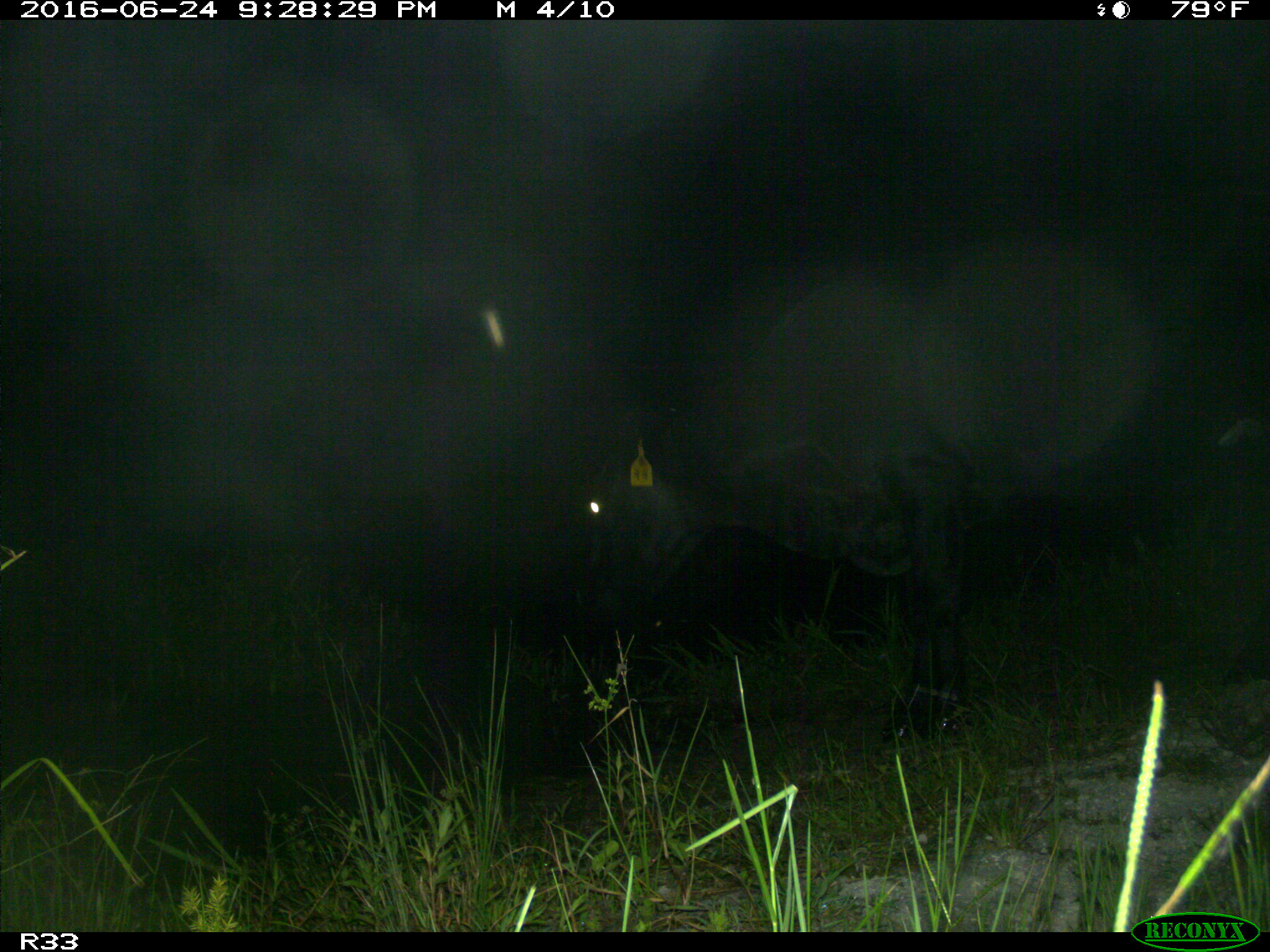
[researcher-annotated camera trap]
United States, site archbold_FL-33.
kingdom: Animalia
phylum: Chordata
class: Mammalia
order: Artiodactyla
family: Bovidae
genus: Bos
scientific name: Bos taurus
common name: domestic cow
Bos taurus (domestic cow).